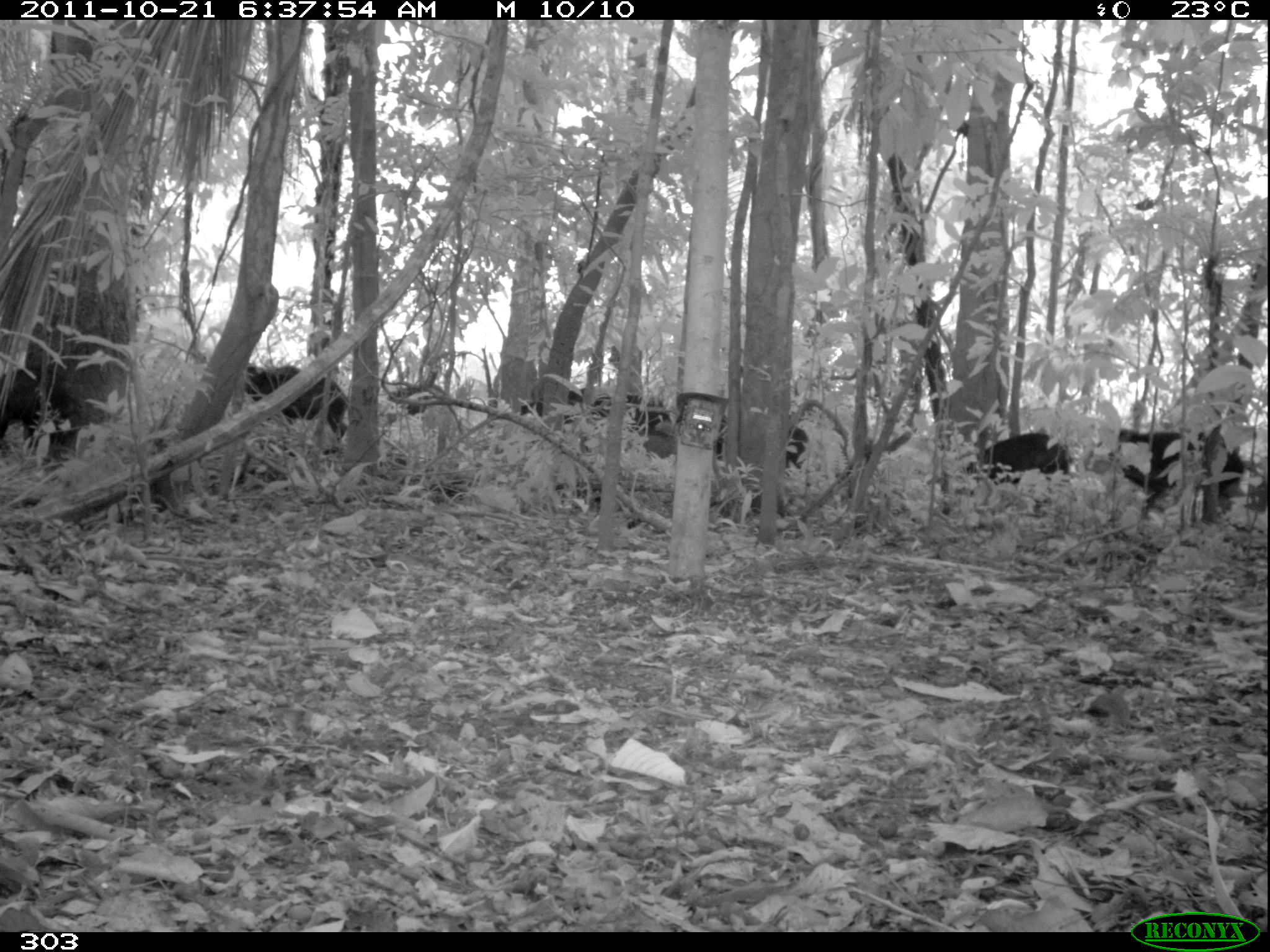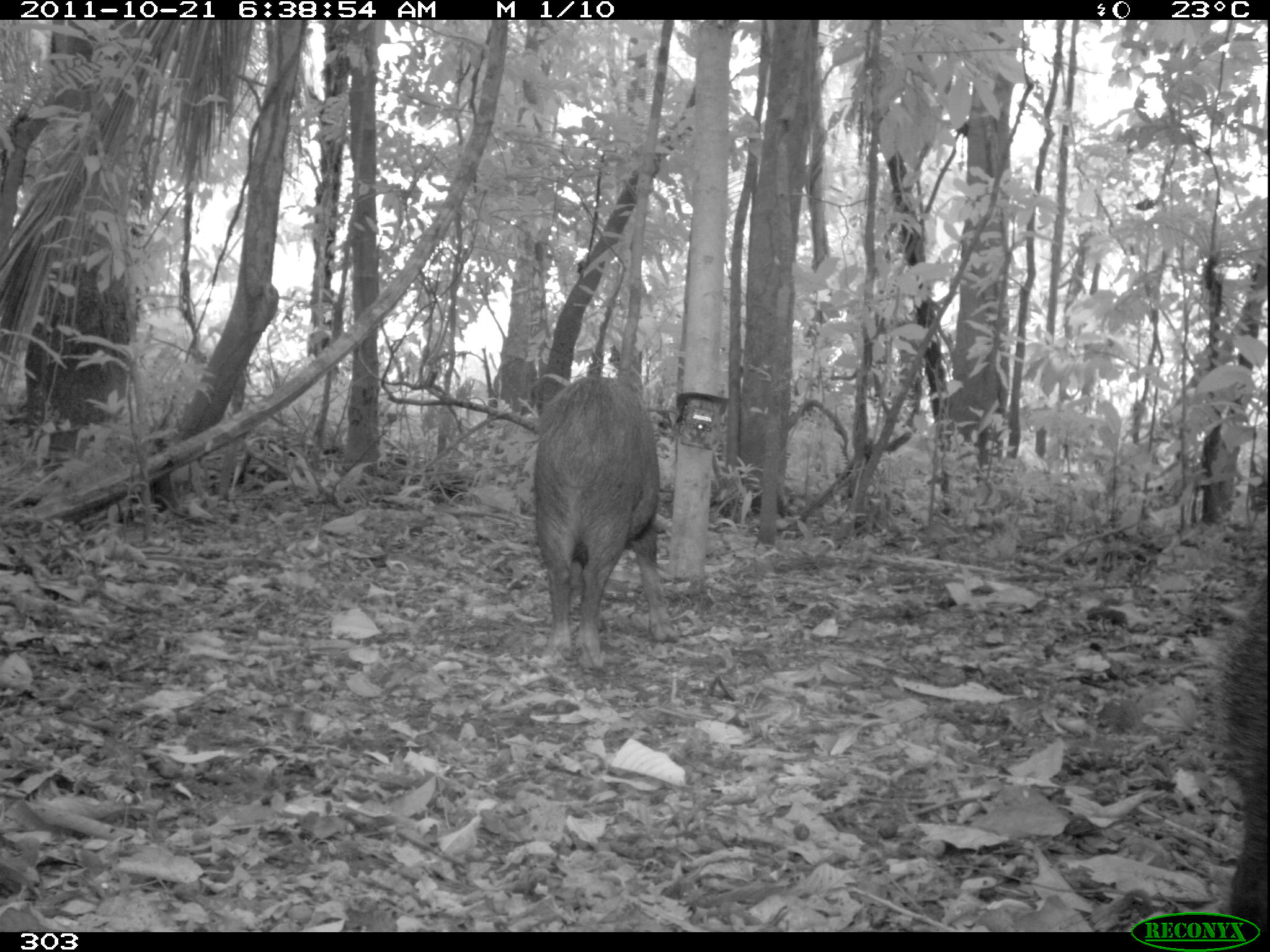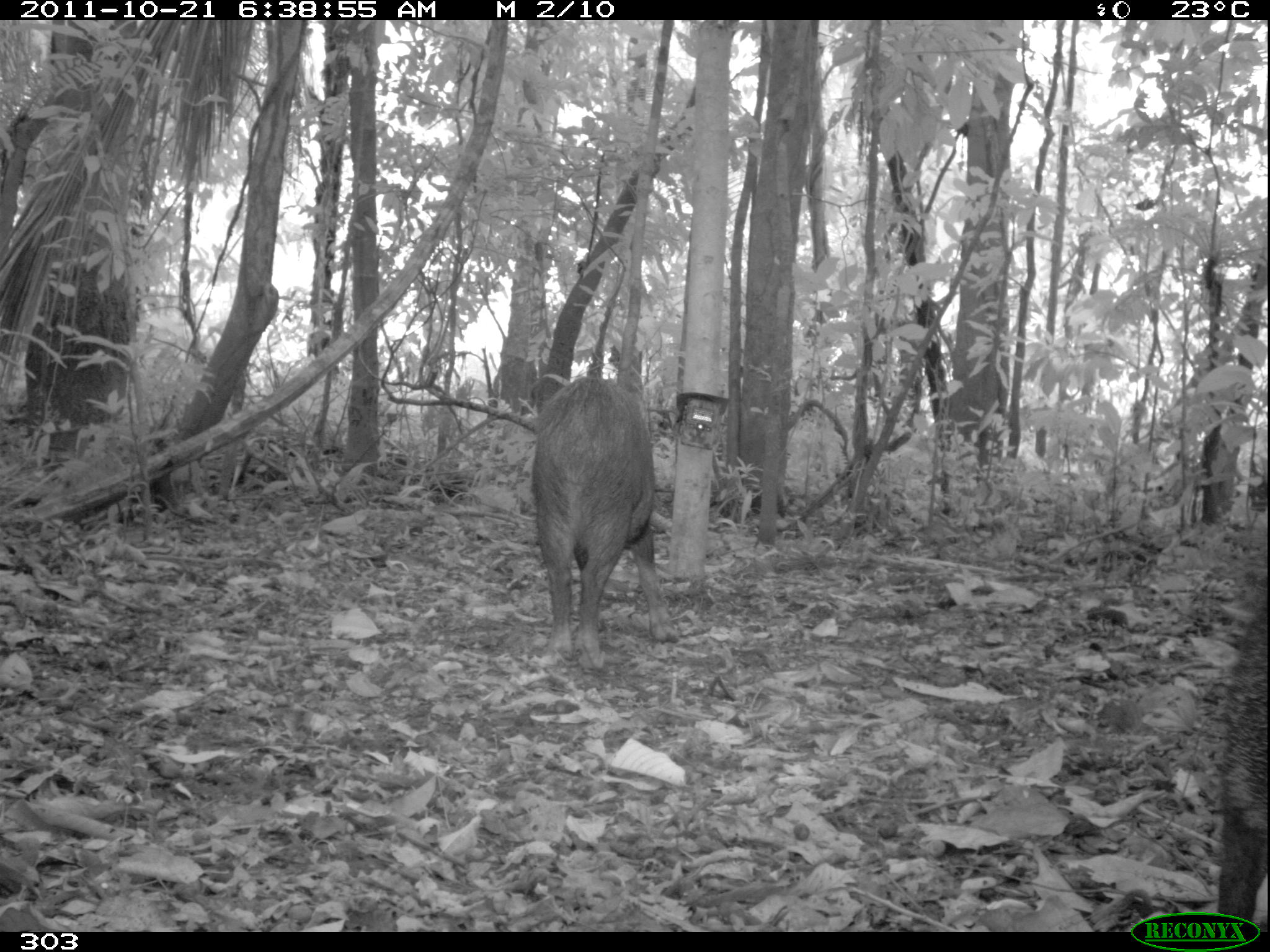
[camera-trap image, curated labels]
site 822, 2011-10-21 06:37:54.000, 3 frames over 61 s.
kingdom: Animalia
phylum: Chordata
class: Mammalia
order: Artiodactyla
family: Tayassuidae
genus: Tayassu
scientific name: Tayassu pecari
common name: white-lipped peccary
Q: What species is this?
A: Tayassu pecari (white-lipped peccary).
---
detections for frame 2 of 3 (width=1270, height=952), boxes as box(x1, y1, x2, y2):
tayassu pecari: box(531, 376, 680, 672); box(1215, 565, 1268, 932)